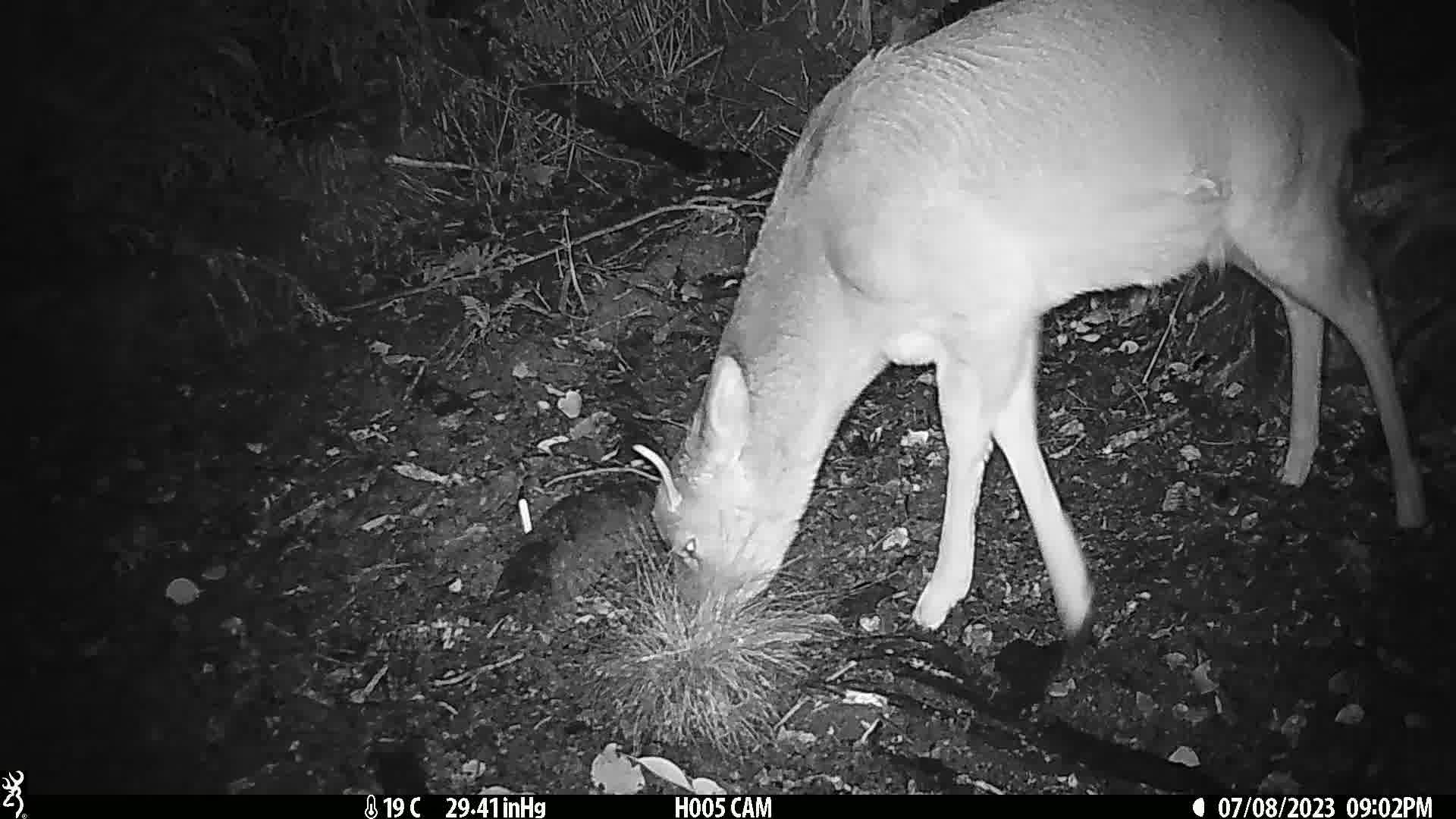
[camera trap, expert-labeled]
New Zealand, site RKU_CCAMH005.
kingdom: Animalia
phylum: Chordata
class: Mammalia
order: Artiodactyla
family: Cervidae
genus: Odocoileus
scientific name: Odocoileus virginianus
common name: white-tailed deer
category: white tailed deer